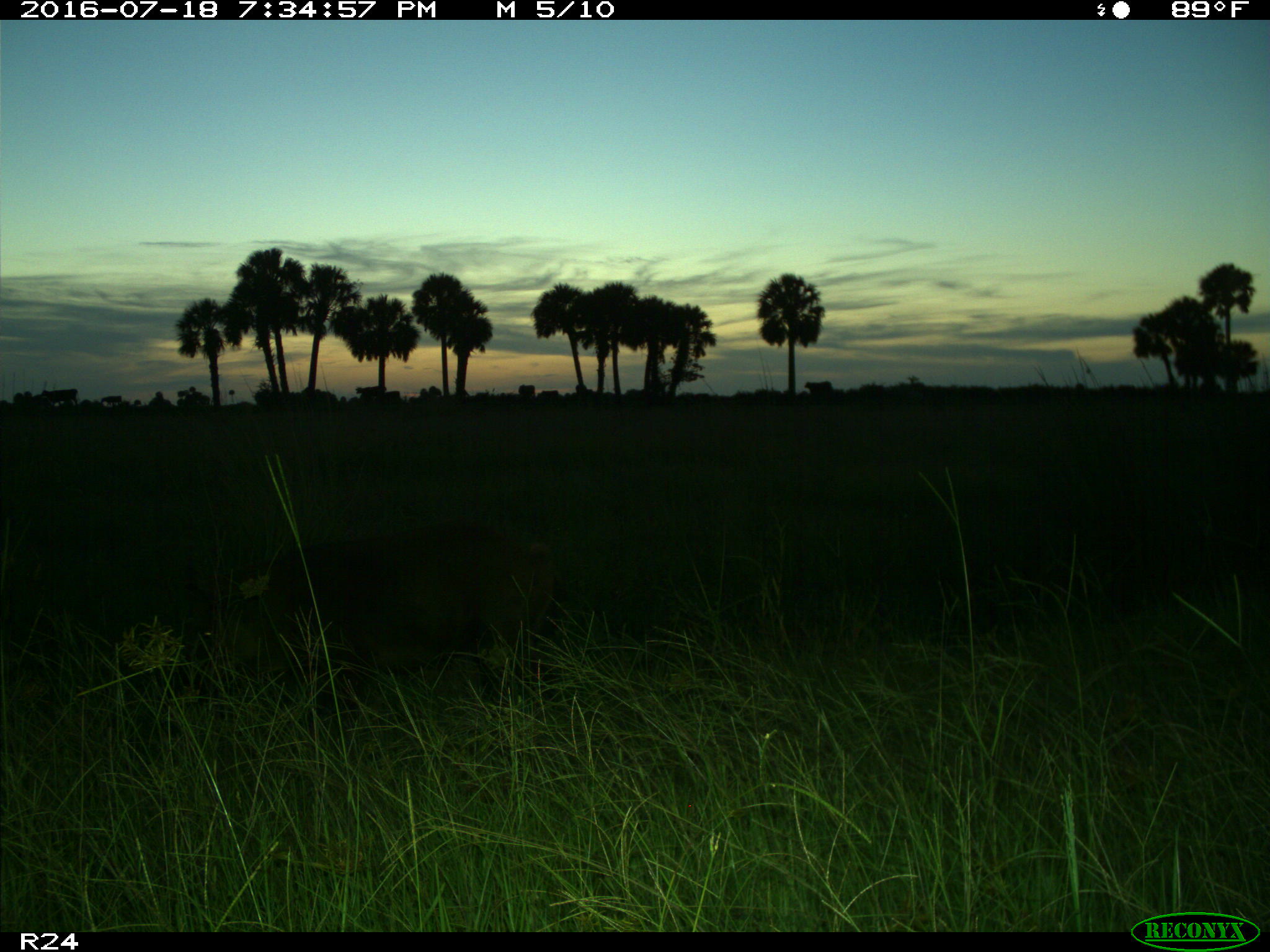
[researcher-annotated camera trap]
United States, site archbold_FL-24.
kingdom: Animalia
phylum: Chordata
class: Mammalia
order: Artiodactyla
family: Suidae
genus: Sus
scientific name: Sus scrofa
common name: wild boar